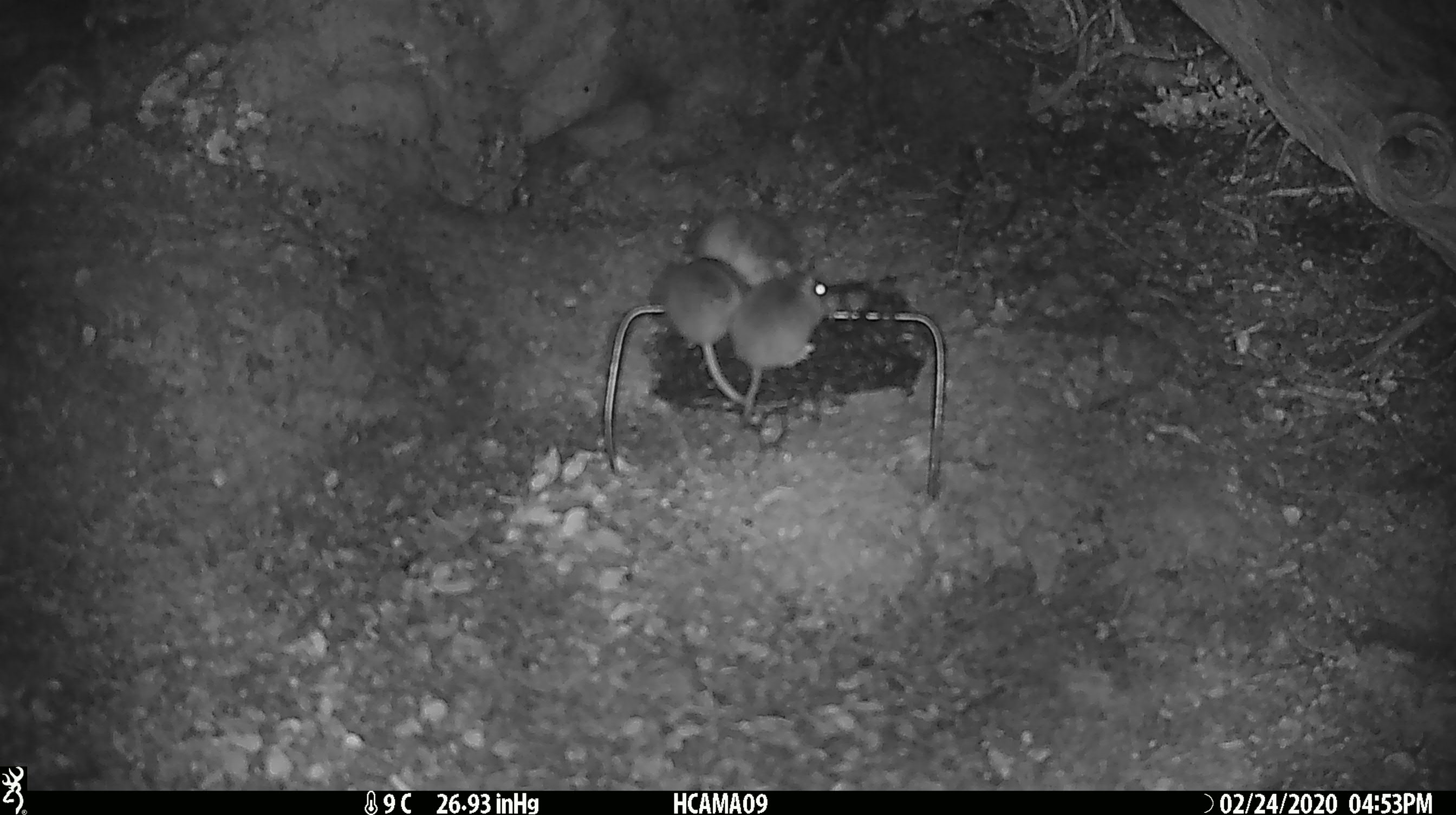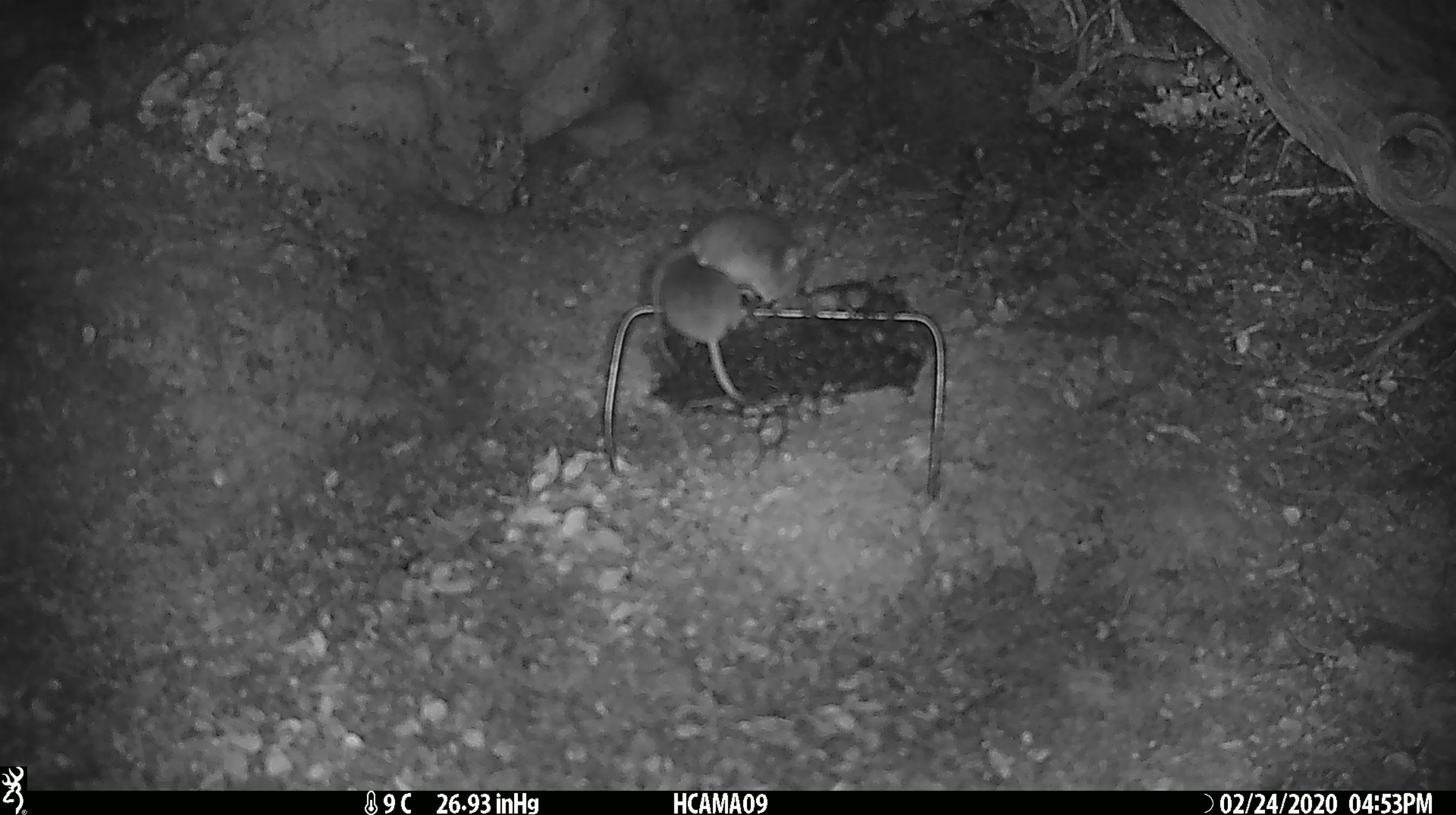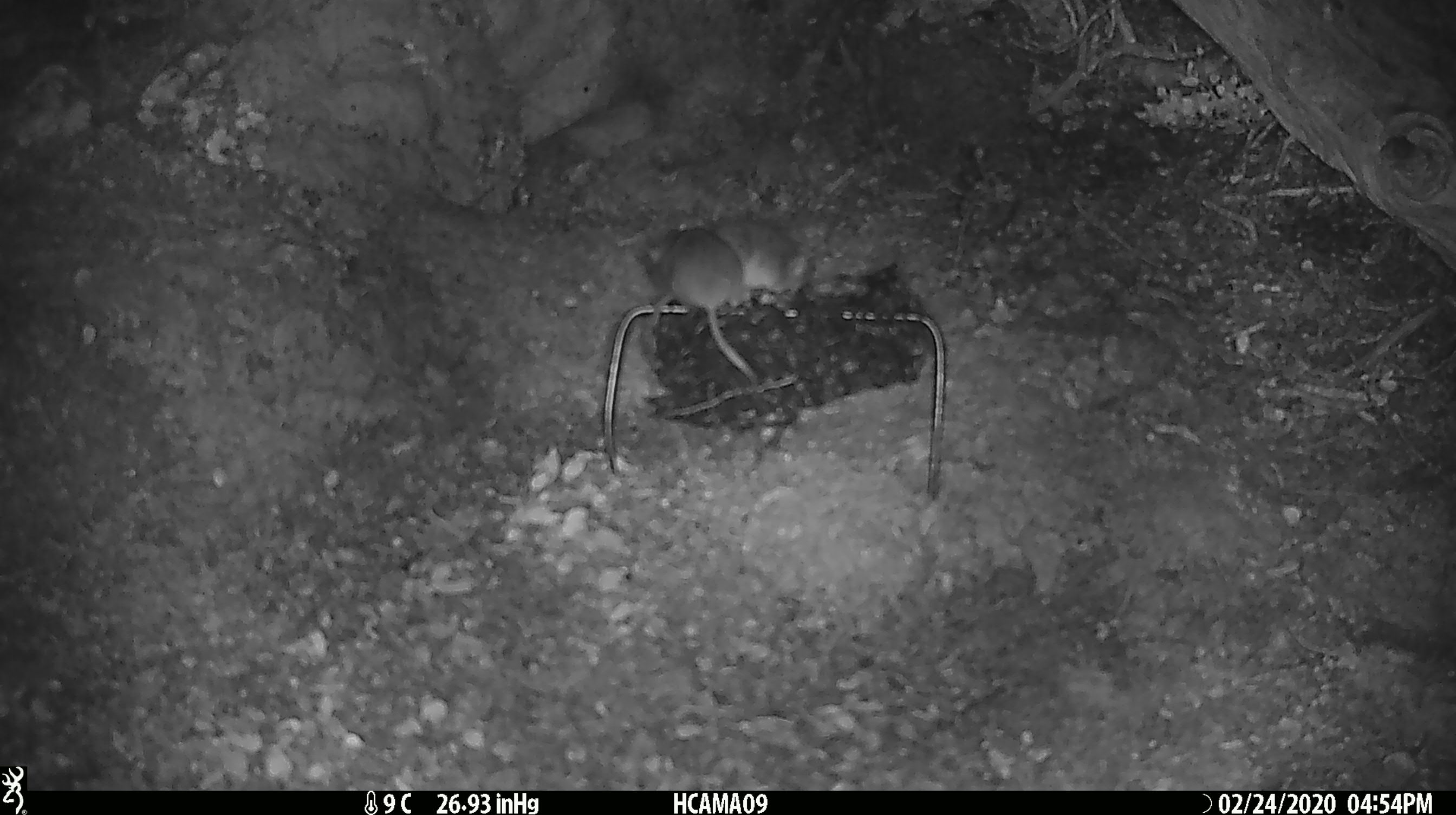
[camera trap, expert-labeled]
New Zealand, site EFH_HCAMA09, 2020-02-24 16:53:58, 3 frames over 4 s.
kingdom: Animalia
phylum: Chordata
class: Mammalia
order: Rodentia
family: Muridae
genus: Mus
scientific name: Mus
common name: mouse